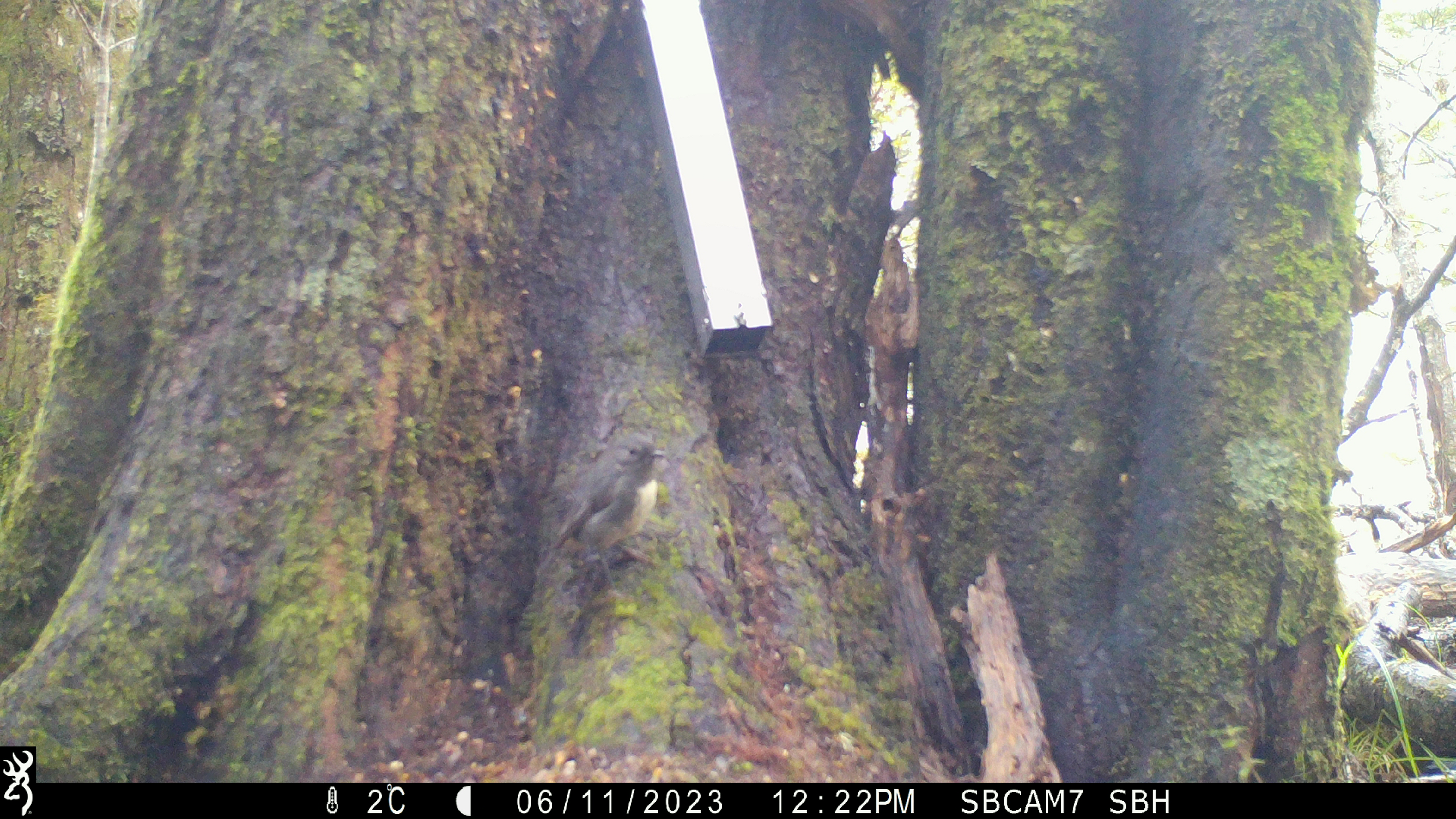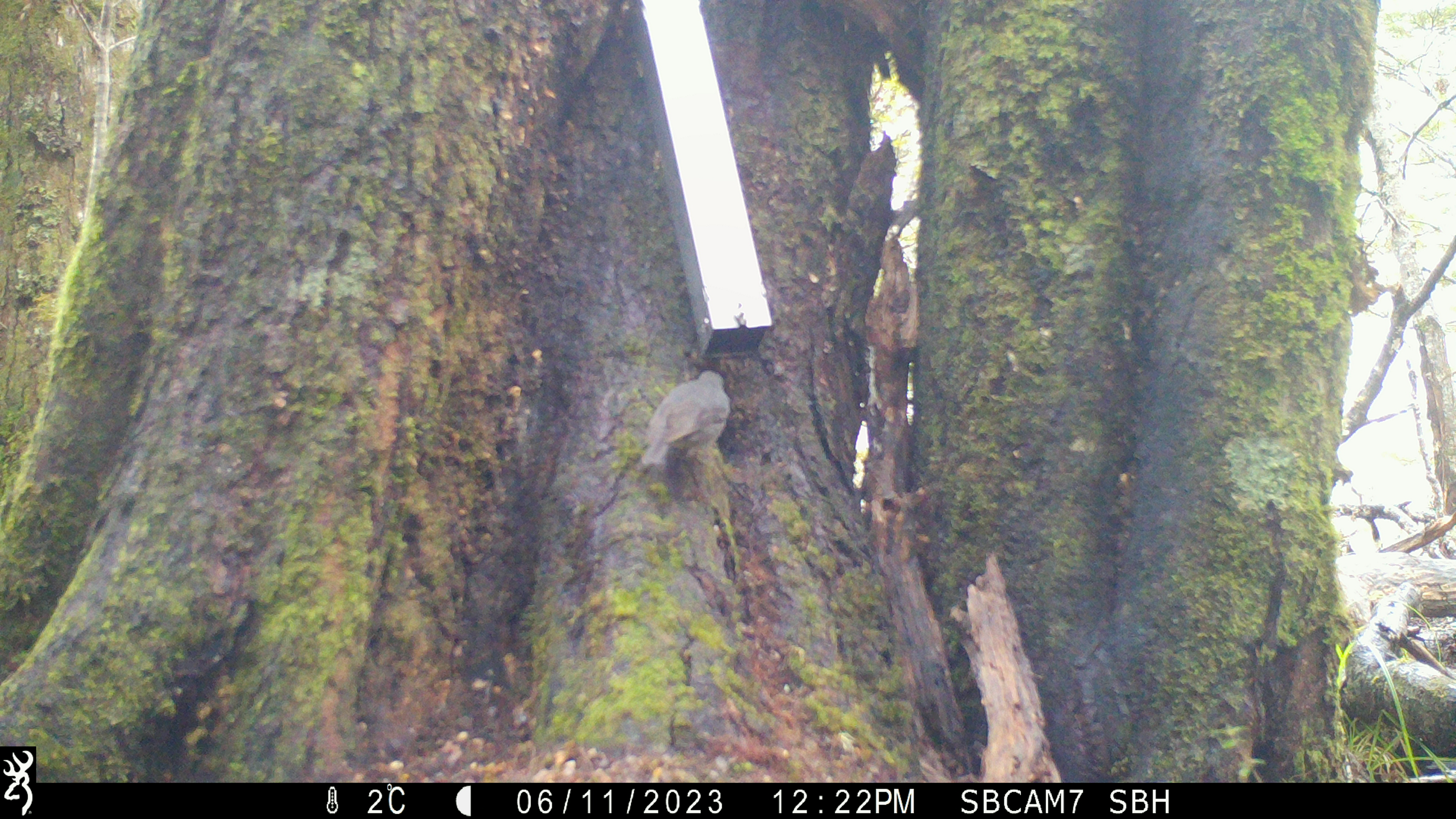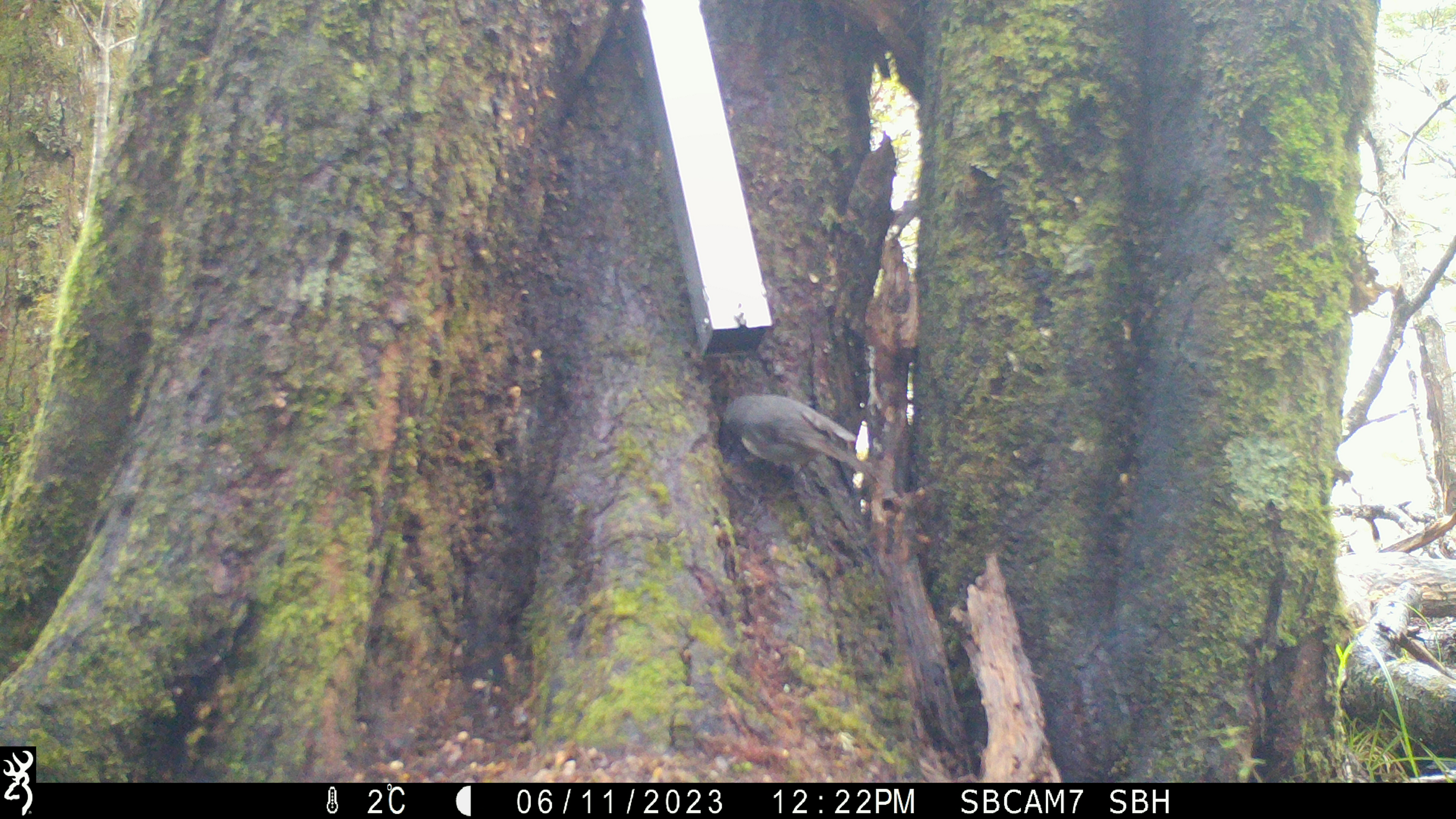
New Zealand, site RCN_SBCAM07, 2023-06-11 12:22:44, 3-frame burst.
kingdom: Animalia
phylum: Chordata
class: Aves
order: Passeriformes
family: Petroicidae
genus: Petroica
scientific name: Petroica australis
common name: new zealand robin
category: robin